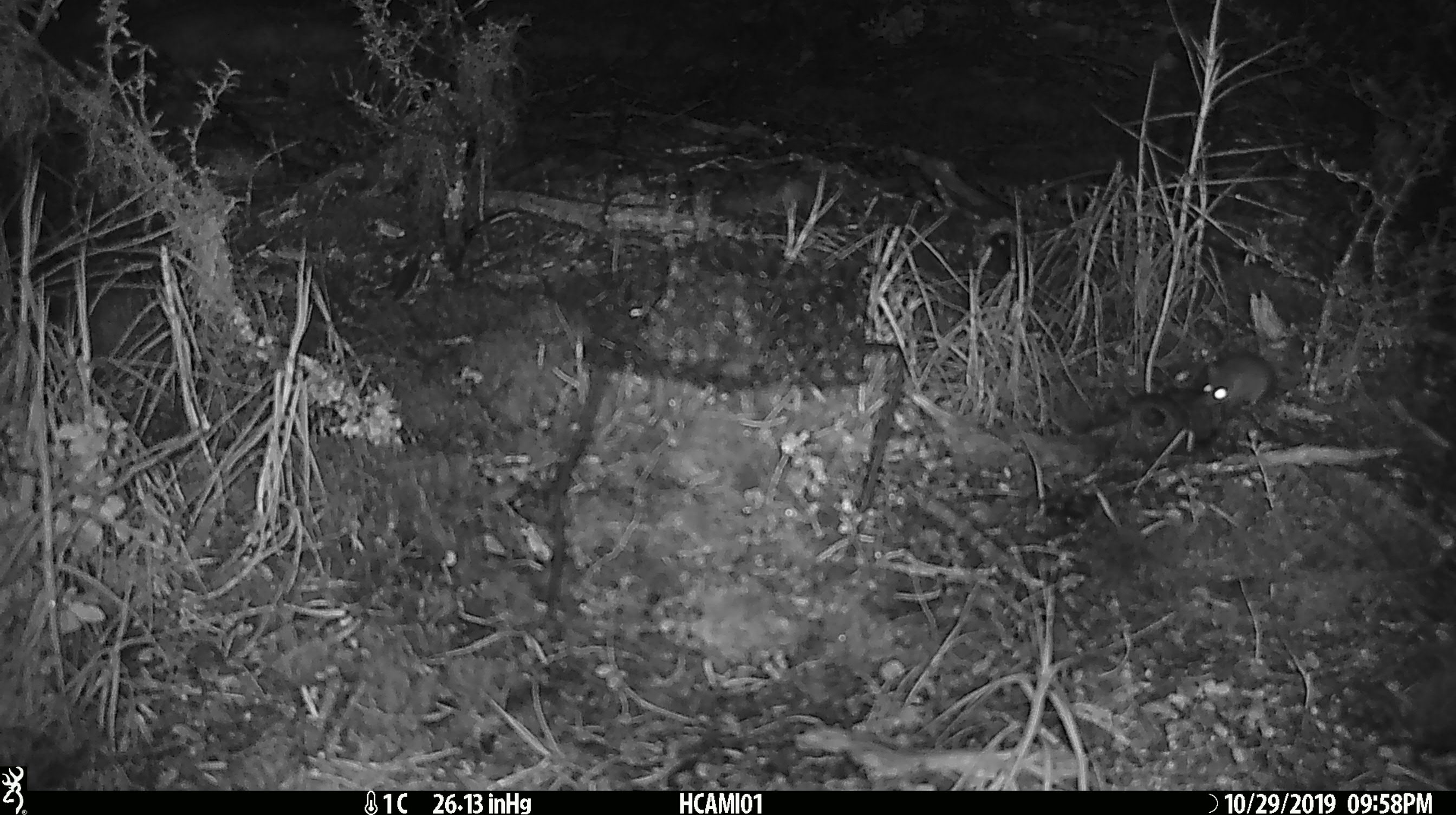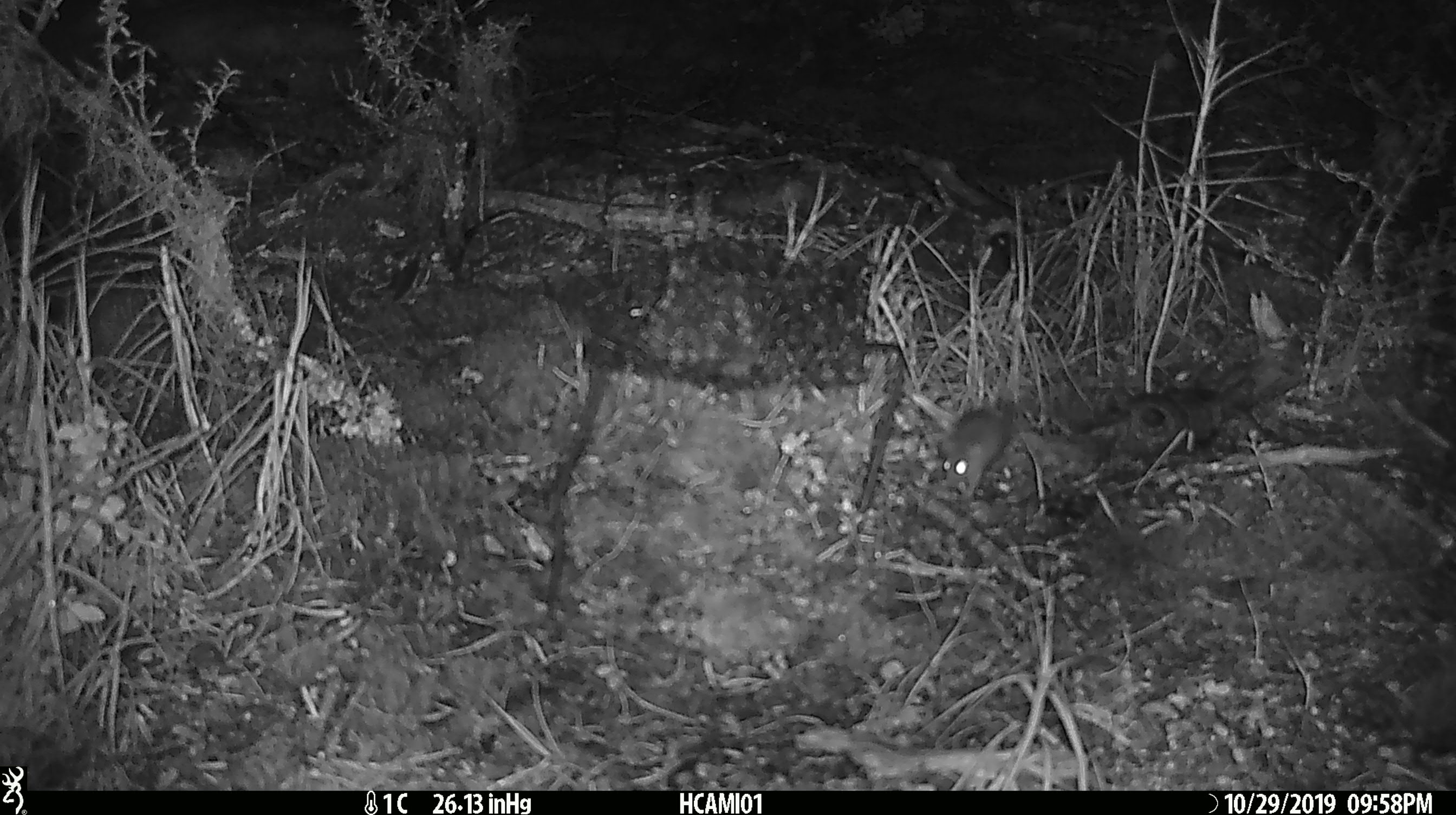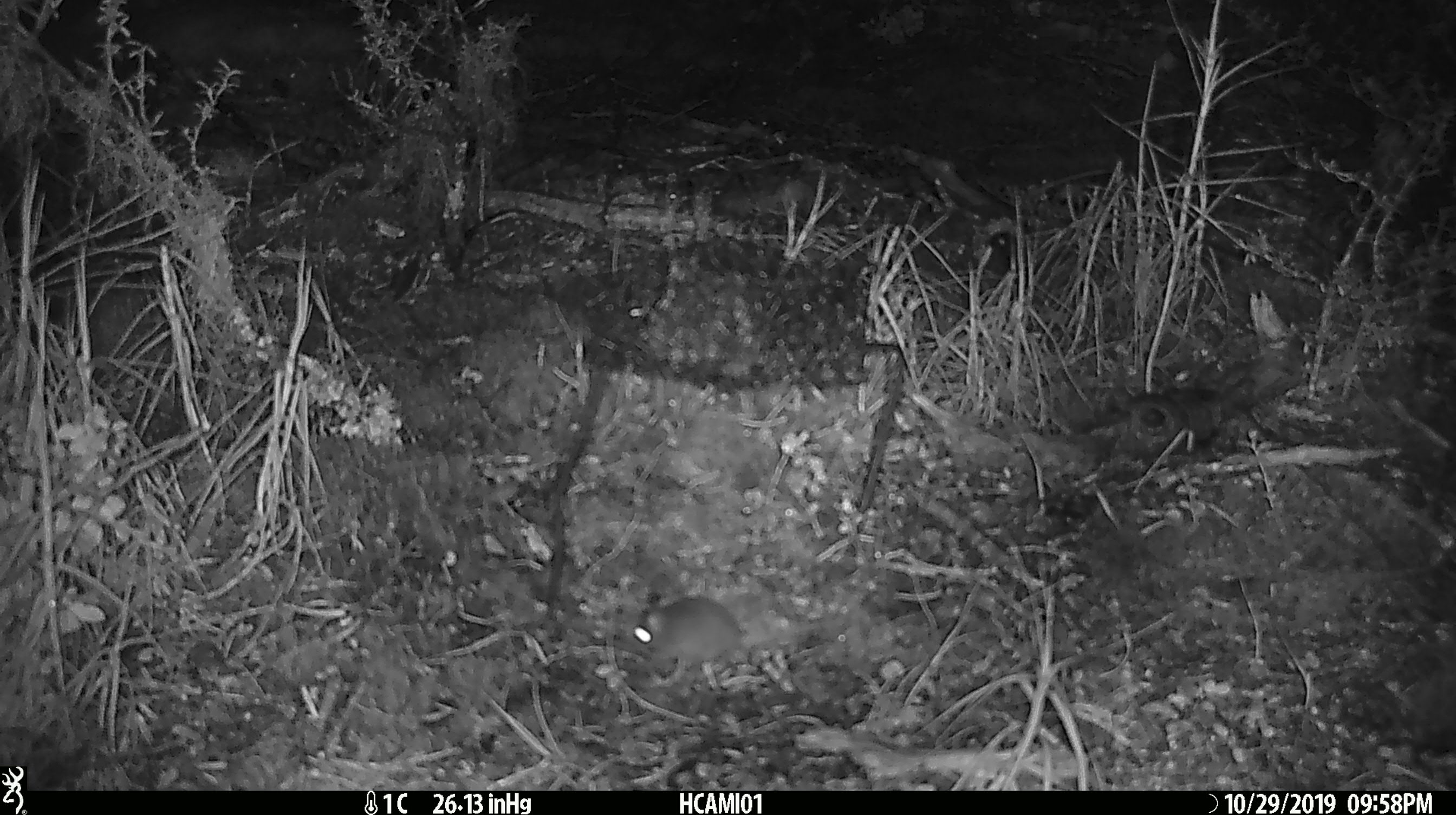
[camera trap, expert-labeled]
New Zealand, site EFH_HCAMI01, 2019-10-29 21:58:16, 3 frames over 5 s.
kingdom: Animalia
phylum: Chordata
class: Mammalia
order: Rodentia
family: Muridae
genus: Mus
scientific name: Mus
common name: mouse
Mouse (Mus).